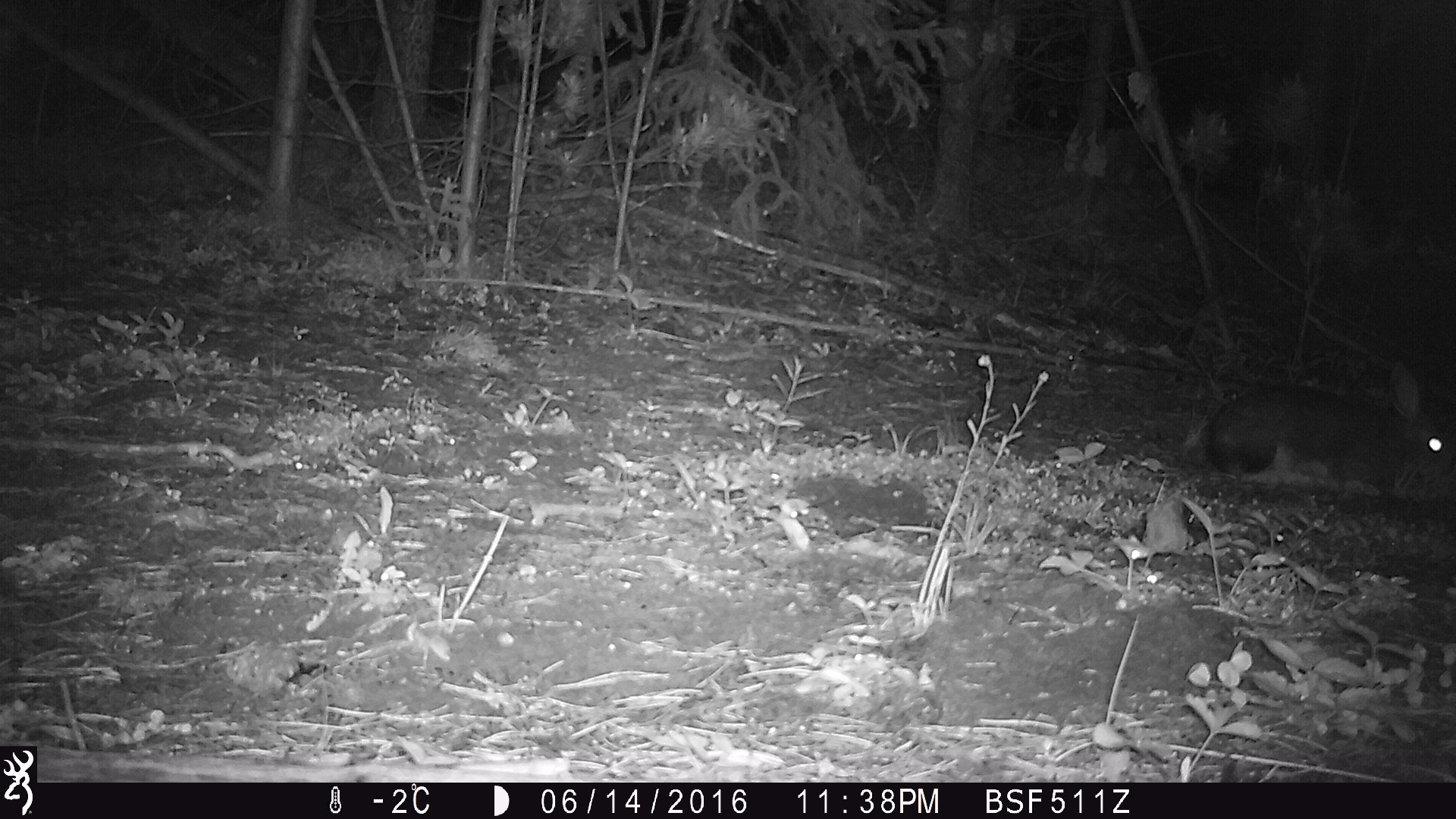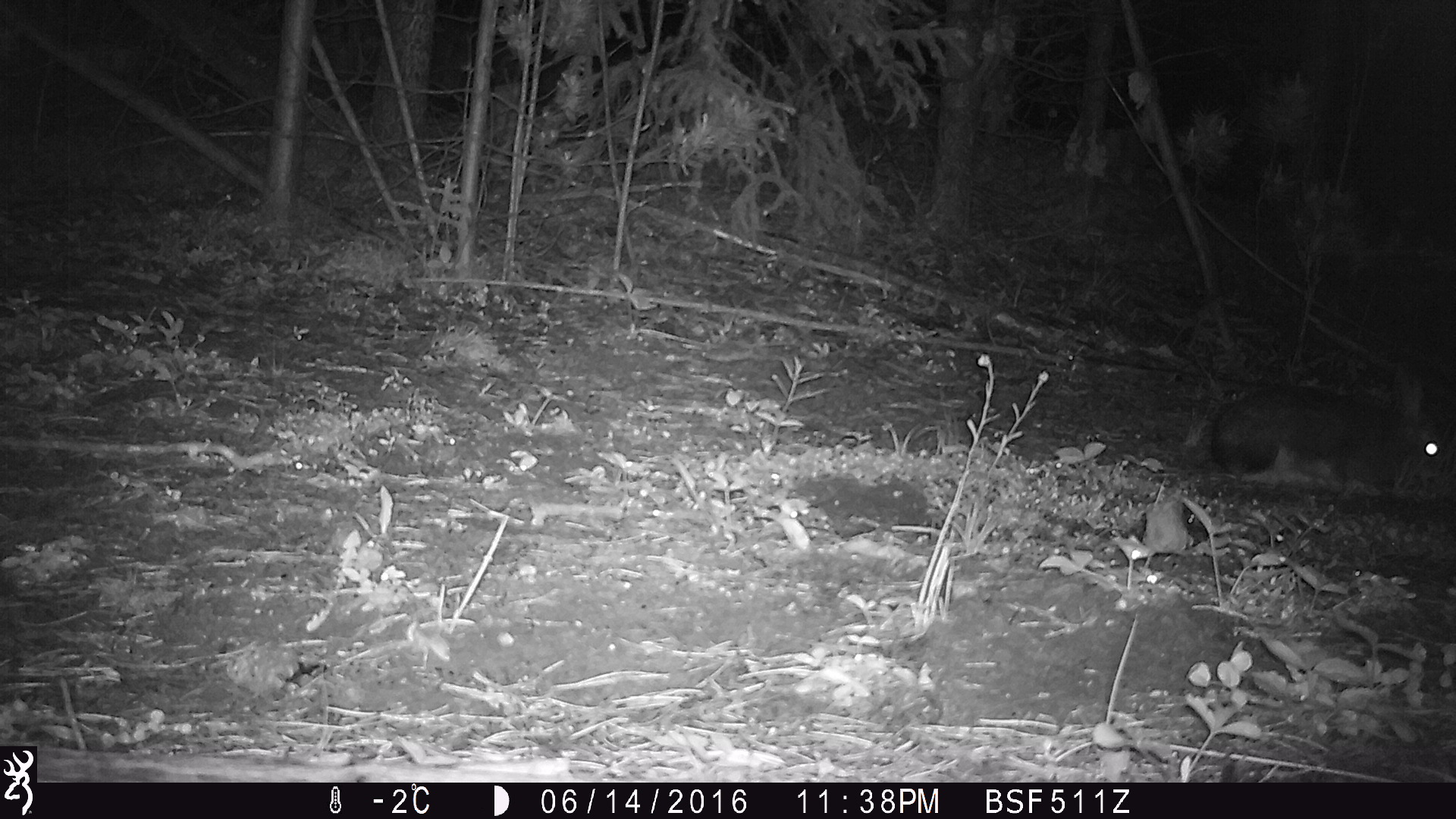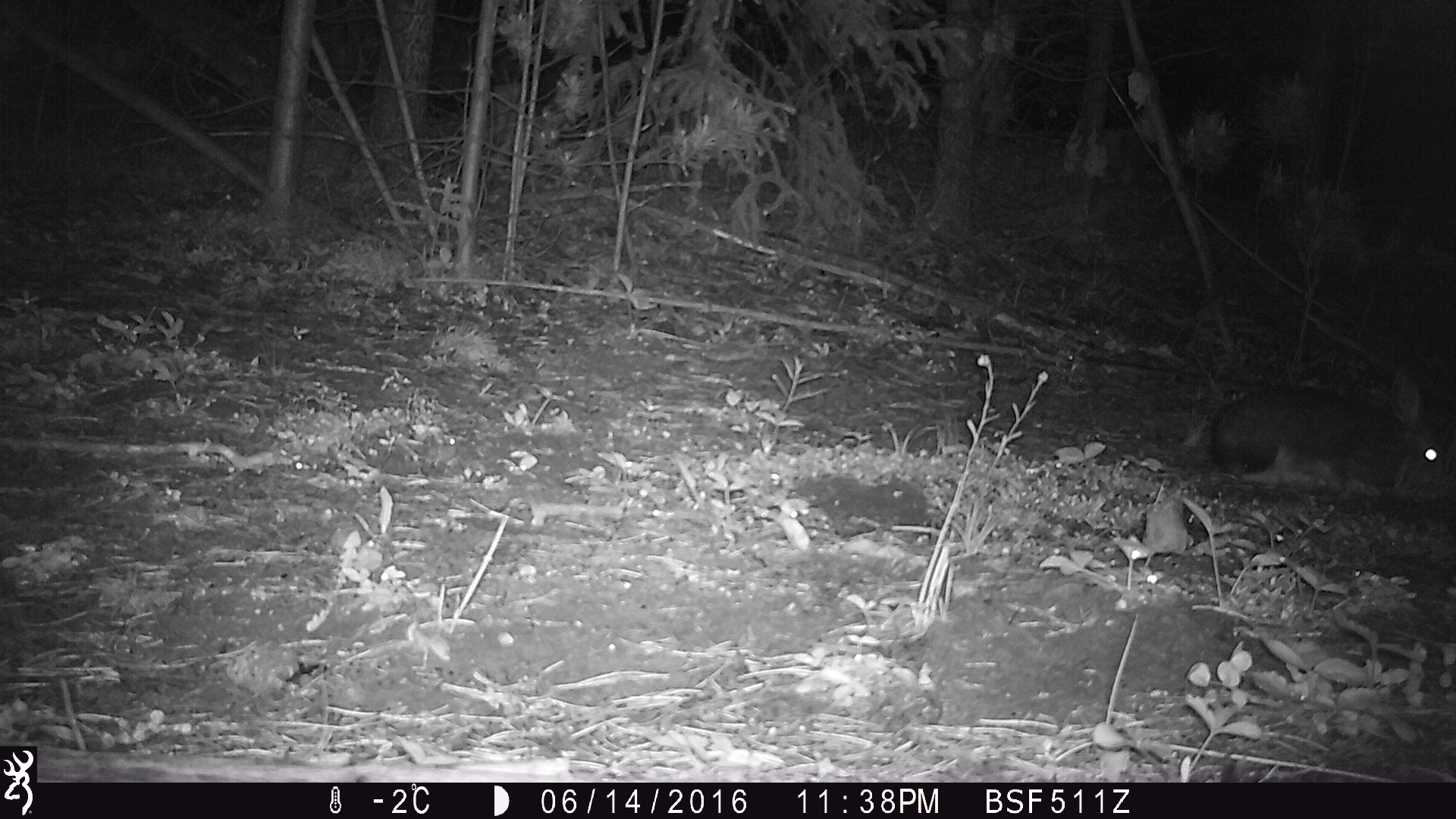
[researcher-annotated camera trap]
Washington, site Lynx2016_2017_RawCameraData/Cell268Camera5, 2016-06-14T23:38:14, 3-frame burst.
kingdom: Animalia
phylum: Chordata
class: Mammalia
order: Lagomorpha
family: Leporidae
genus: Lepus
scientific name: Lepus americanus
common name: snowshoe hare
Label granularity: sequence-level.